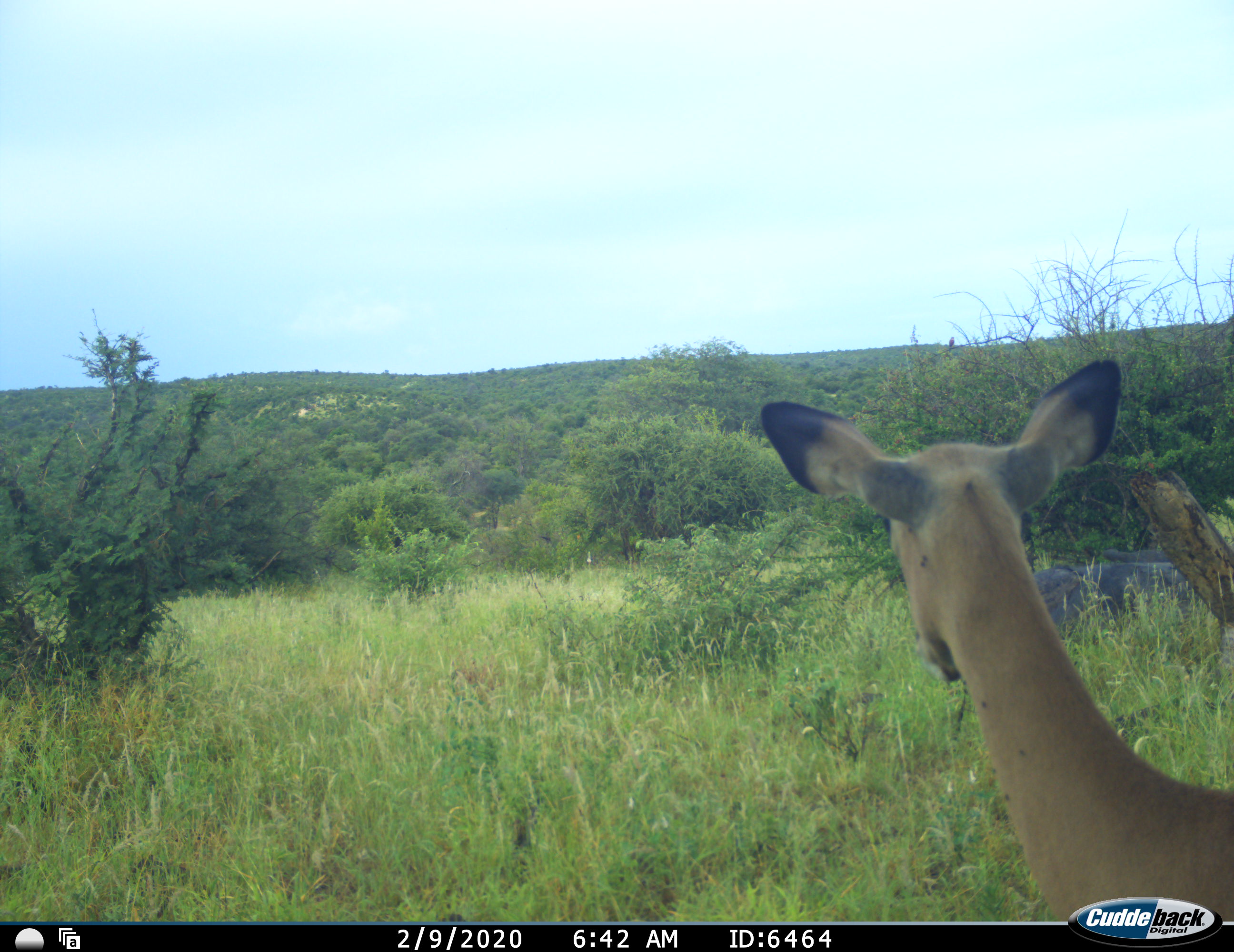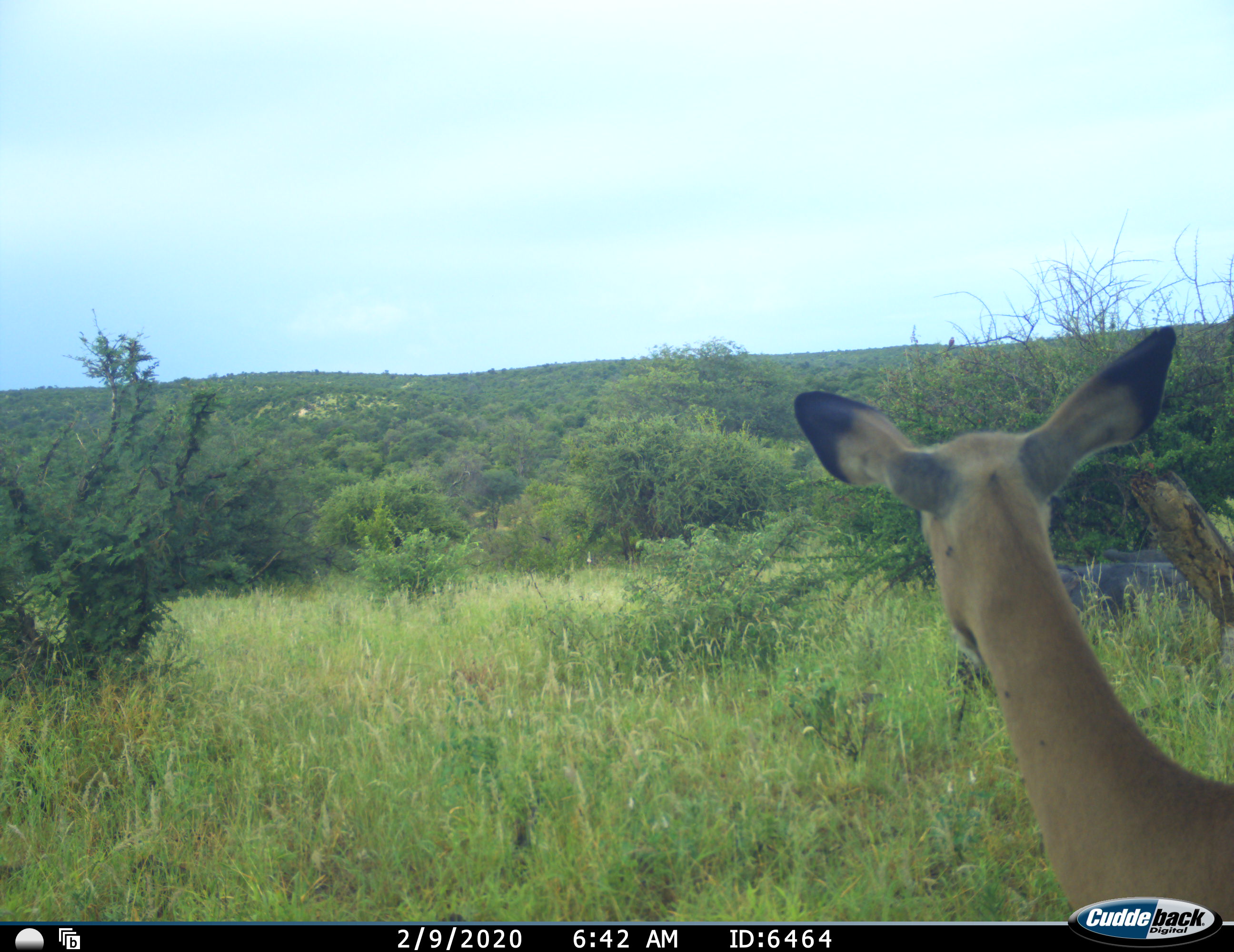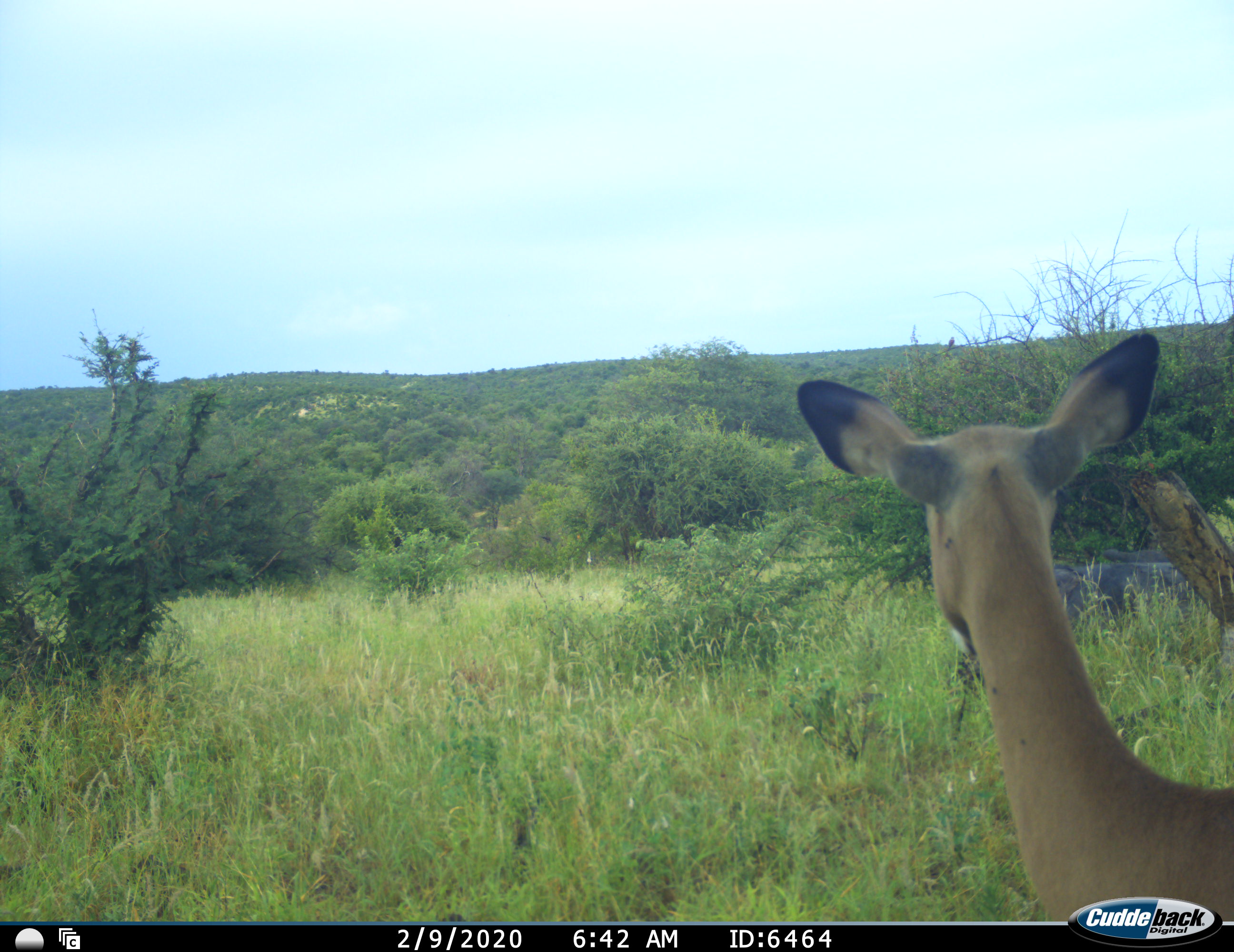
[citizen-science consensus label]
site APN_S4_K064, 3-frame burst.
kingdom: Animalia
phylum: Chordata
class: Mammalia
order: Artiodactyla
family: Bovidae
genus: Aepyceros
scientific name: Aepyceros melampus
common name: impala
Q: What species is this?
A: Impala (Aepyceros melampus).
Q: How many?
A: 1.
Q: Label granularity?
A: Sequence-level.